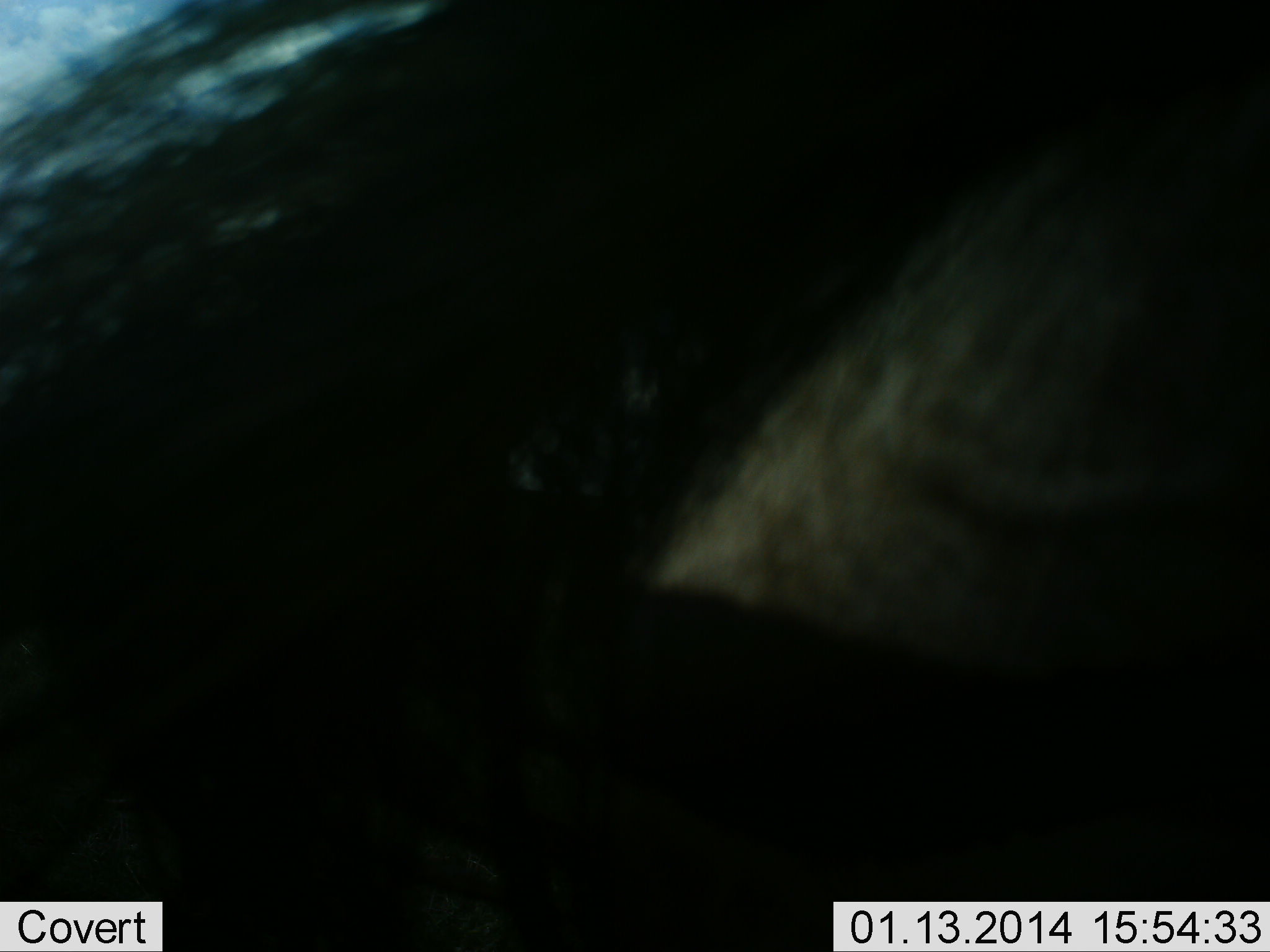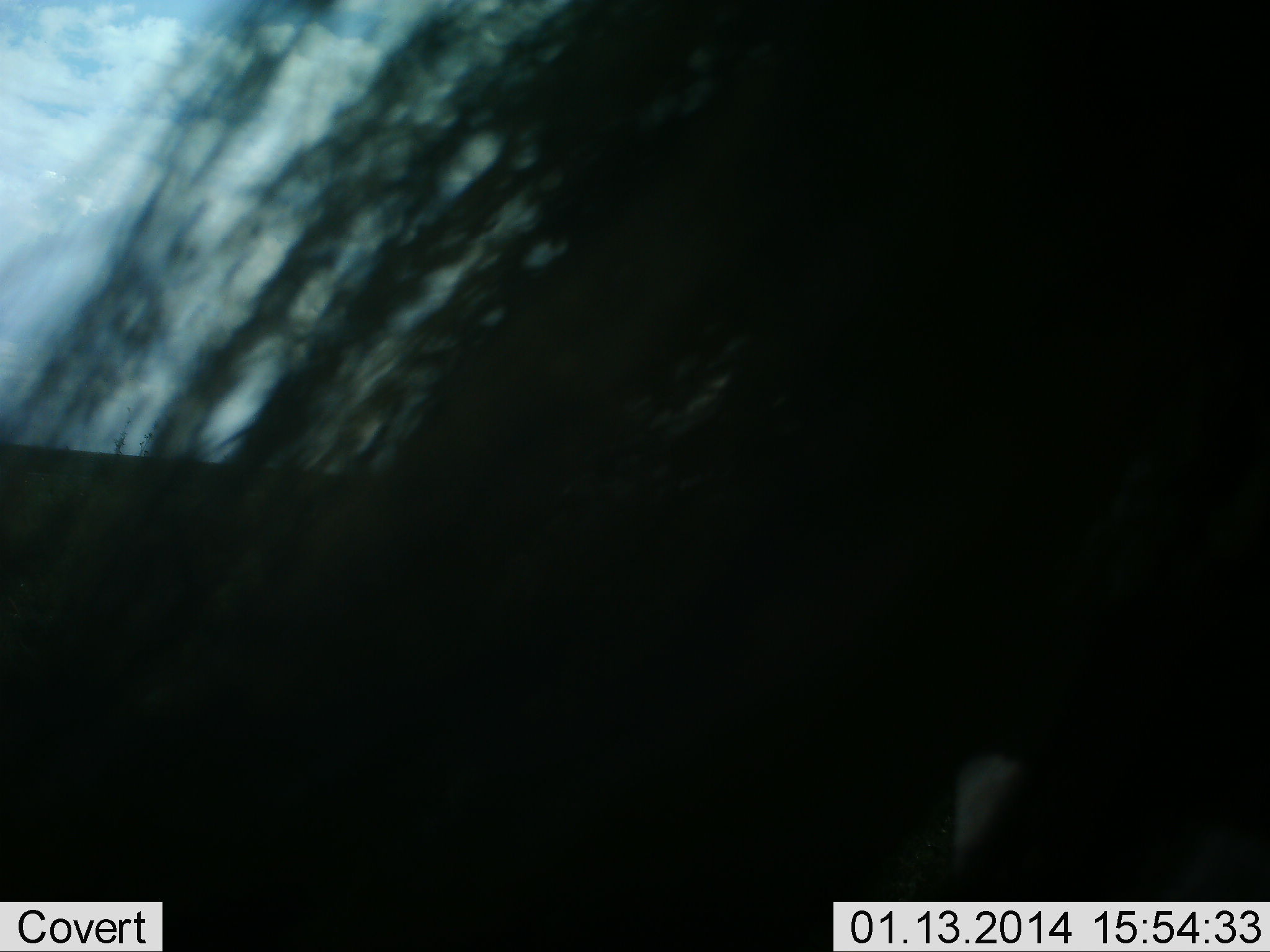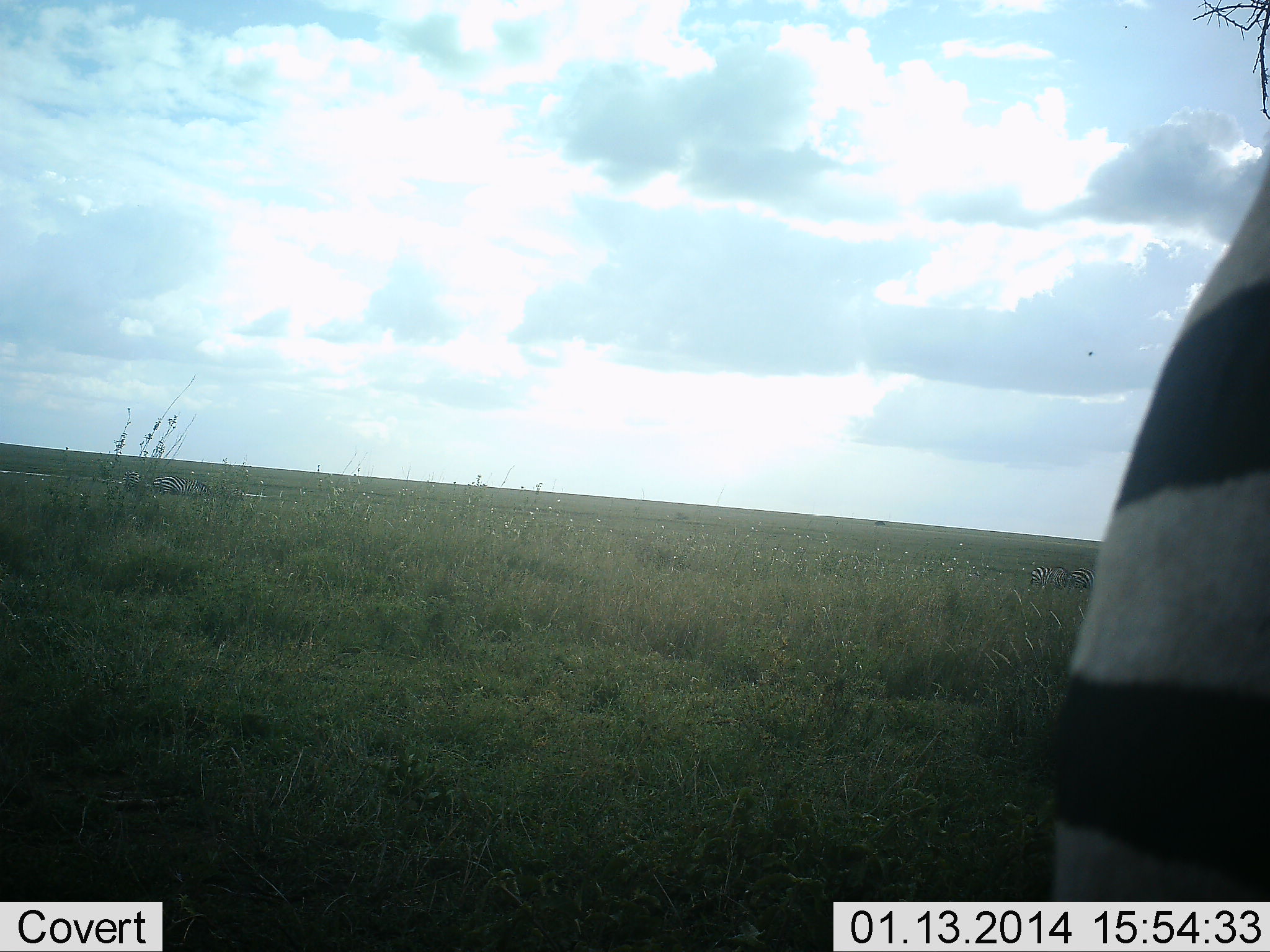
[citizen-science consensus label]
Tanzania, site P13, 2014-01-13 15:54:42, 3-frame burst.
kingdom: Animalia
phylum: Chordata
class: Mammalia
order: Perissodactyla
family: Equidae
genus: Equus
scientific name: Equus quagga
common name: plains zebra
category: zebra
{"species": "zebra (plains zebra) (Equus quagga)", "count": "1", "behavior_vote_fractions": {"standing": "40%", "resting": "0%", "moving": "70%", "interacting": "0%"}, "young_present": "0%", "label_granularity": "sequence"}